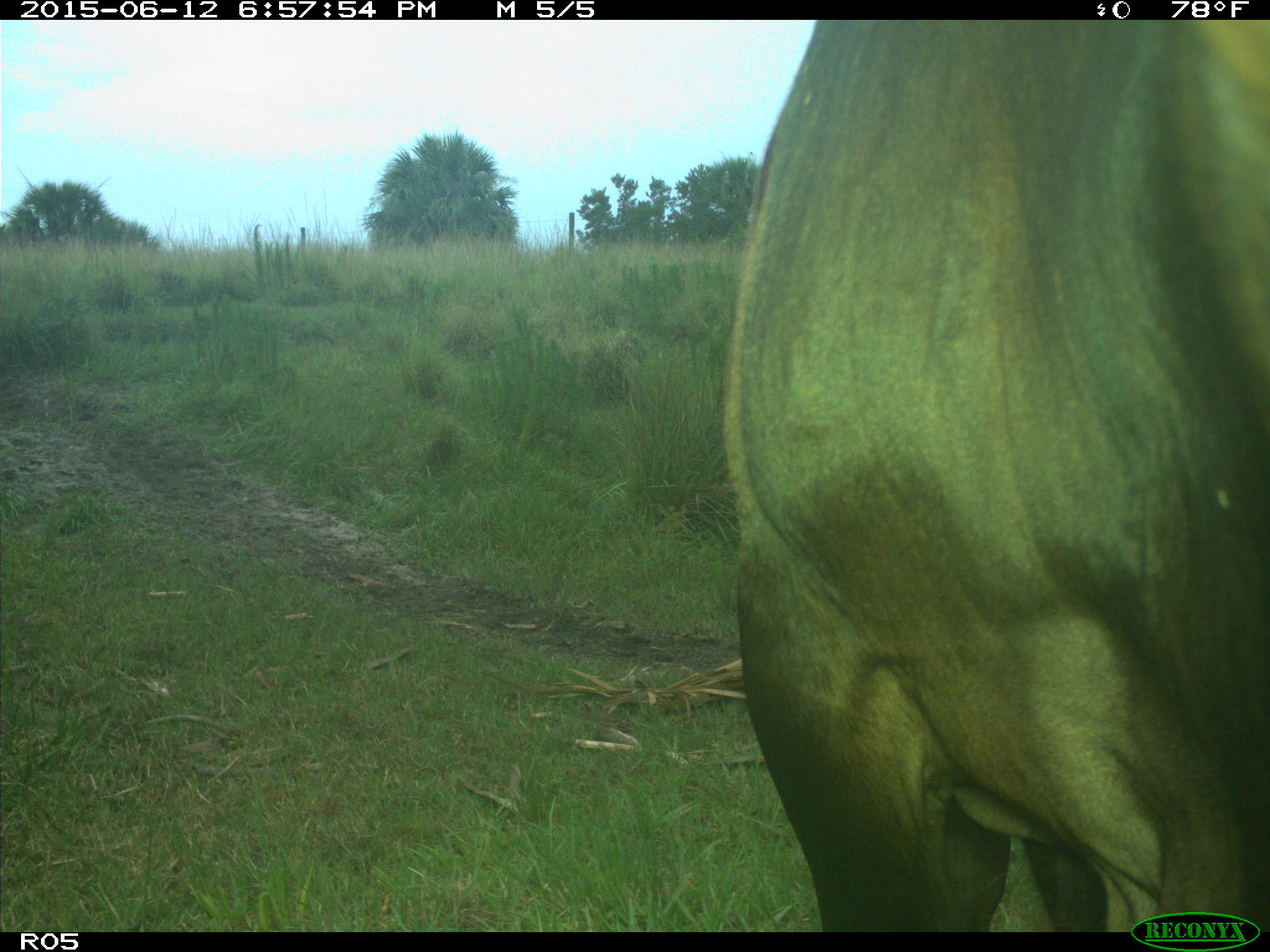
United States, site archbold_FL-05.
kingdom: Animalia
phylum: Chordata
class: Mammalia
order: Artiodactyla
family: Bovidae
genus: Bos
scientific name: Bos taurus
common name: domestic cow